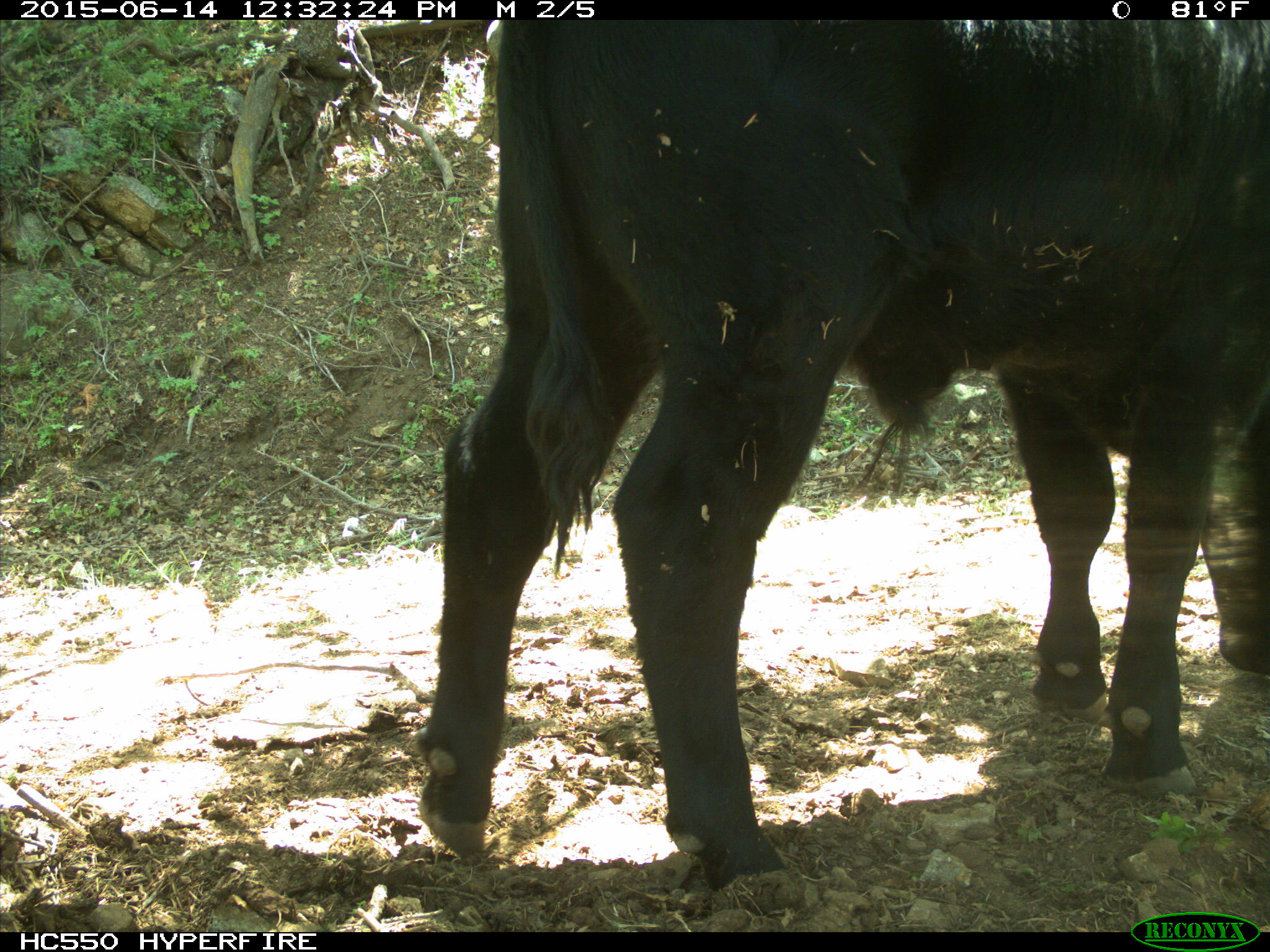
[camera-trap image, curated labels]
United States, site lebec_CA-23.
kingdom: Animalia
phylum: Chordata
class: Mammalia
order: Artiodactyla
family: Bovidae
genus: Bos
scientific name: Bos taurus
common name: domestic cow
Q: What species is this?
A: Bos taurus (domestic cow).